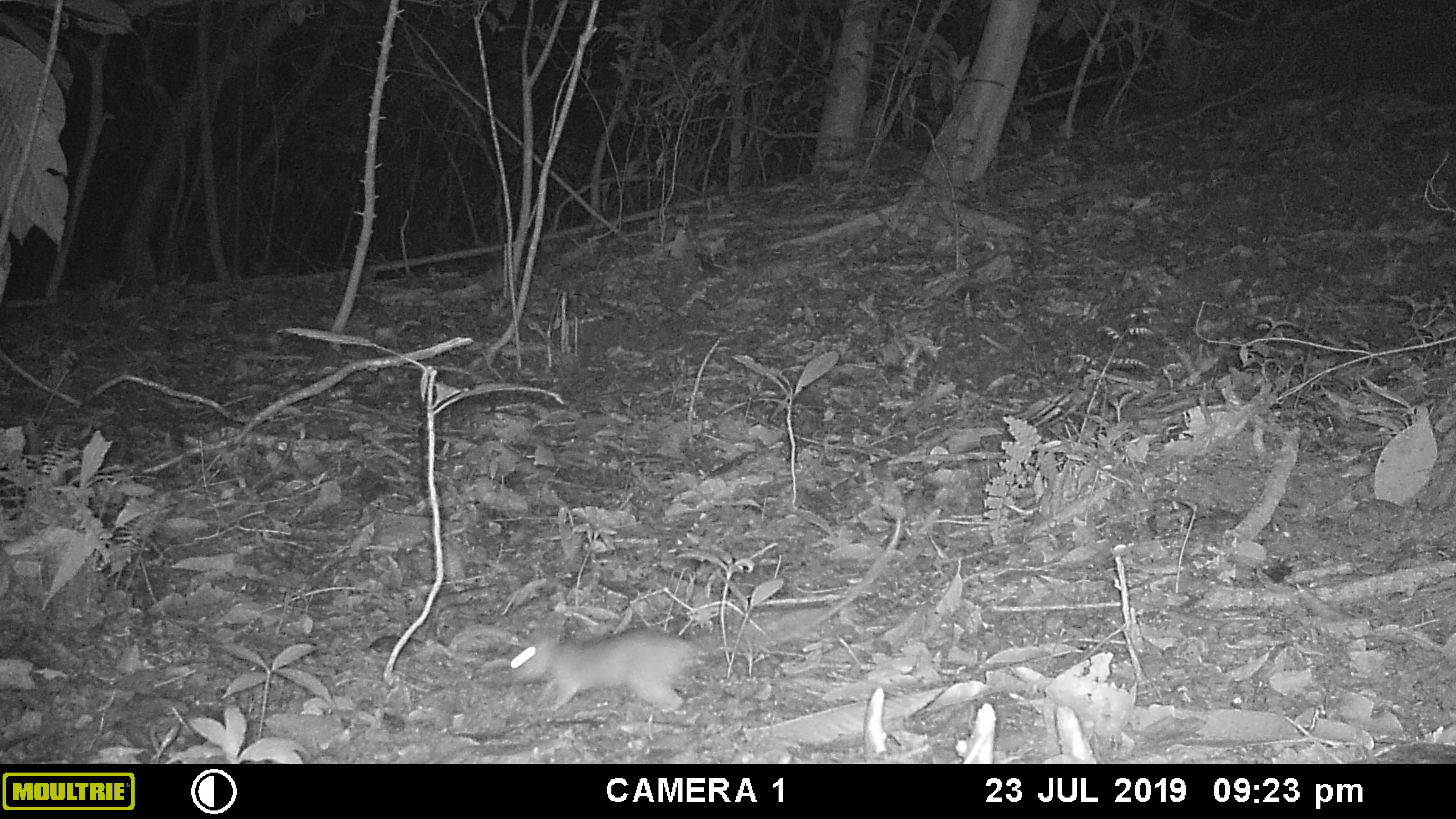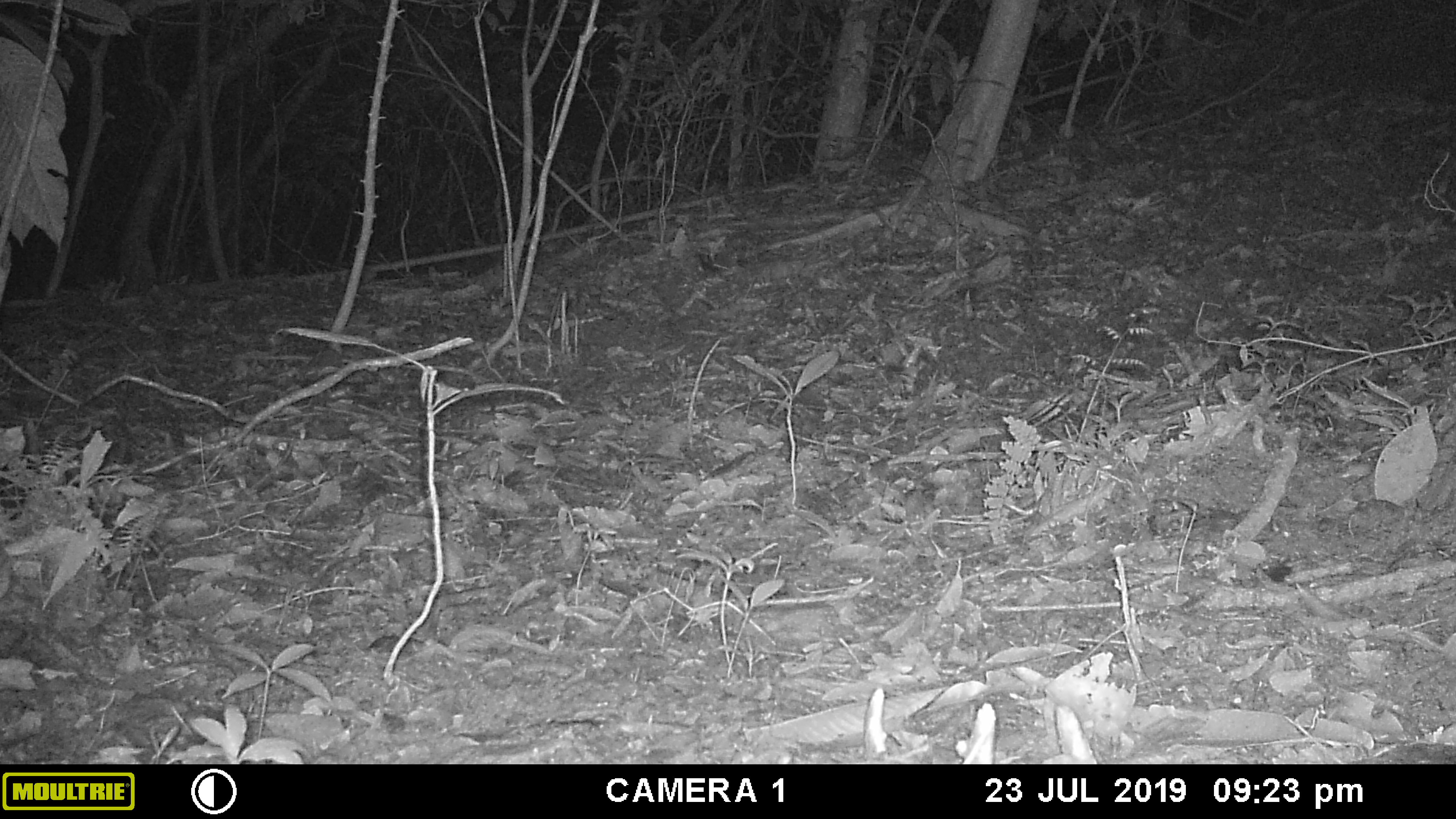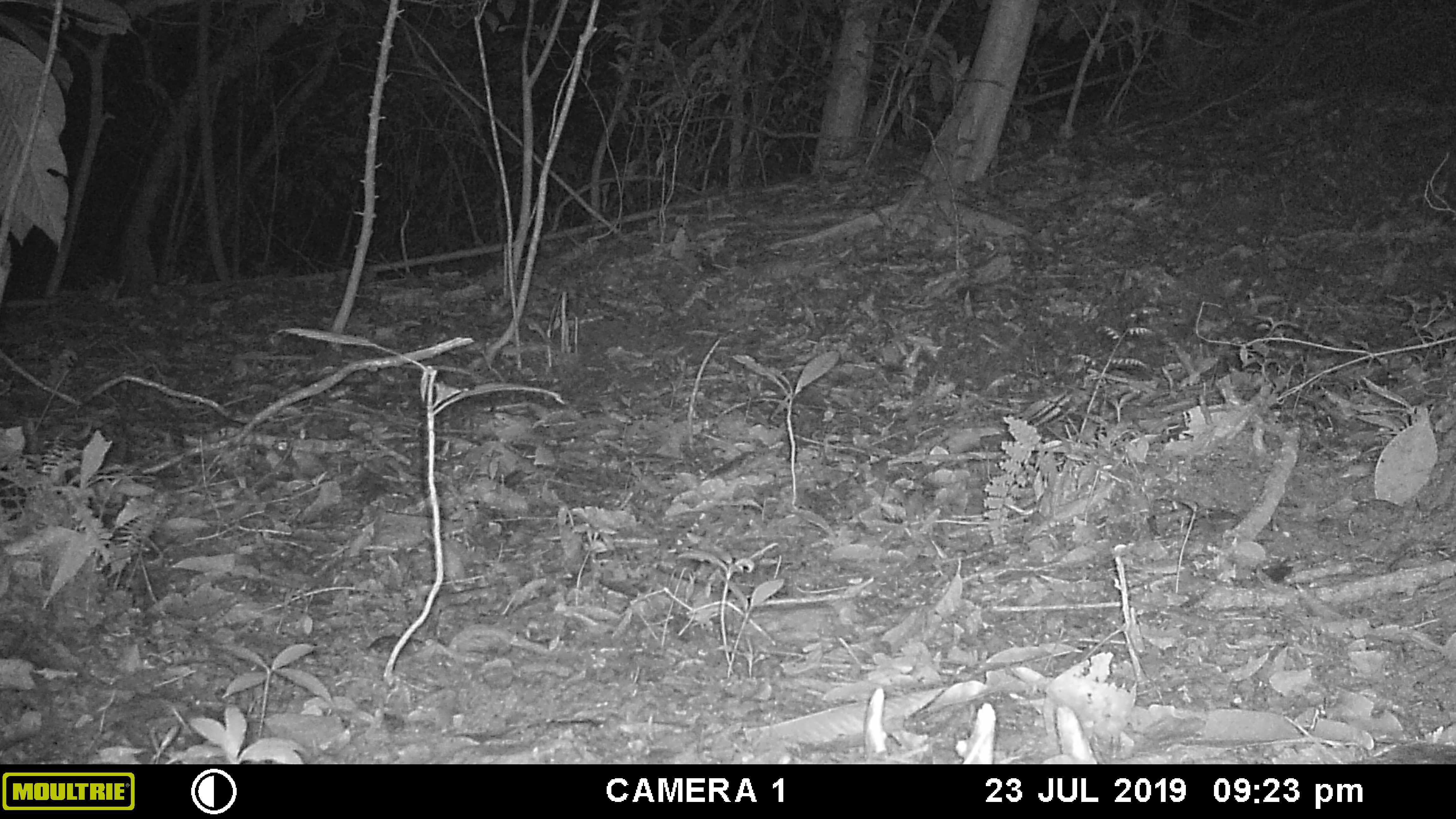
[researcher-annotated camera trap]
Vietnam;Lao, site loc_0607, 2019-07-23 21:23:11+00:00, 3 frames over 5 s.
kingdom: Animalia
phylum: Chordata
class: Mammalia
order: Rodentia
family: Muridae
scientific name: Muridae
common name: old-world mice and rats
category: unidentified murid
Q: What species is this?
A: Unidentified murid (old-world mice and rats) (Muridae).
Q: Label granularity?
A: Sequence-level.